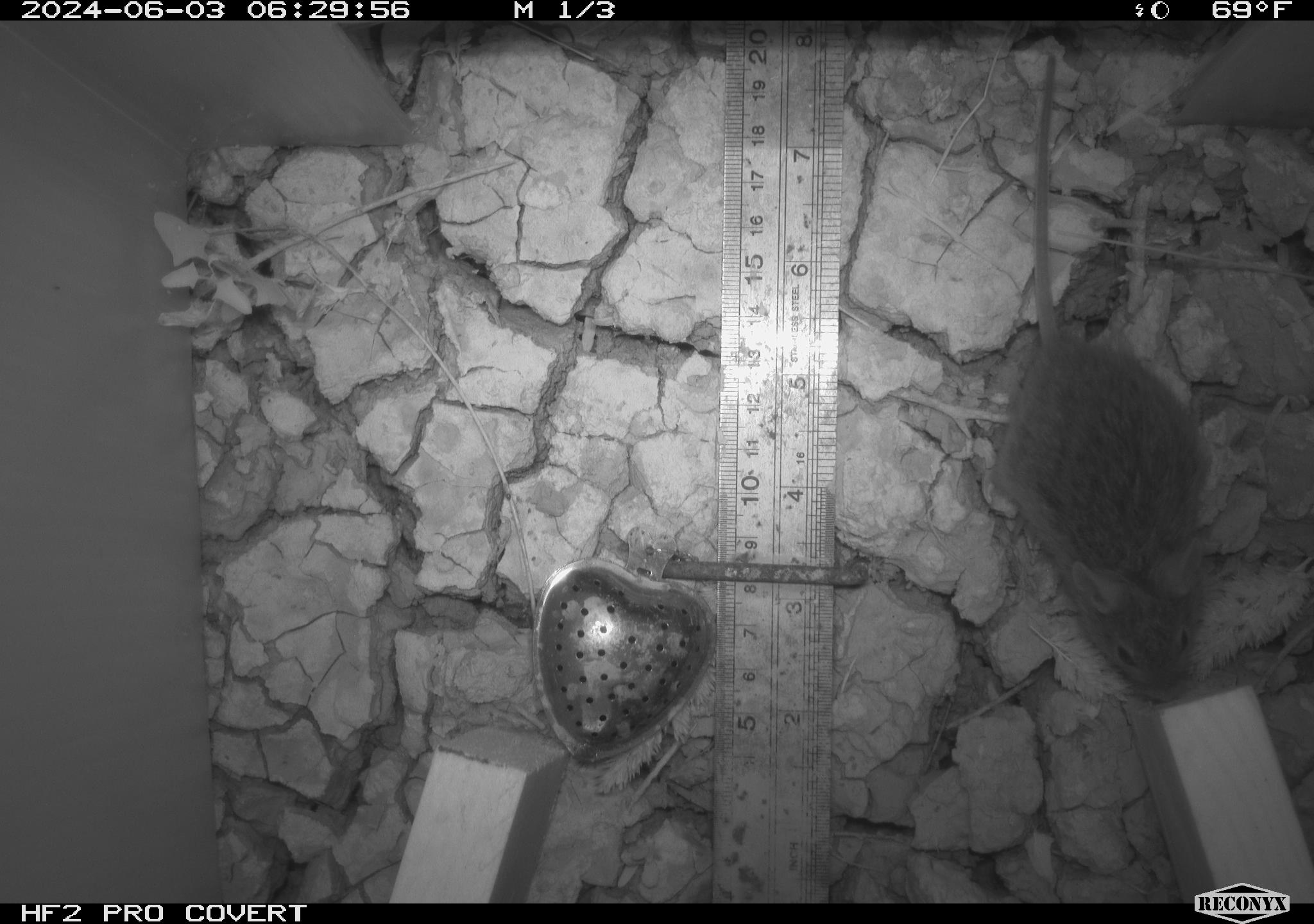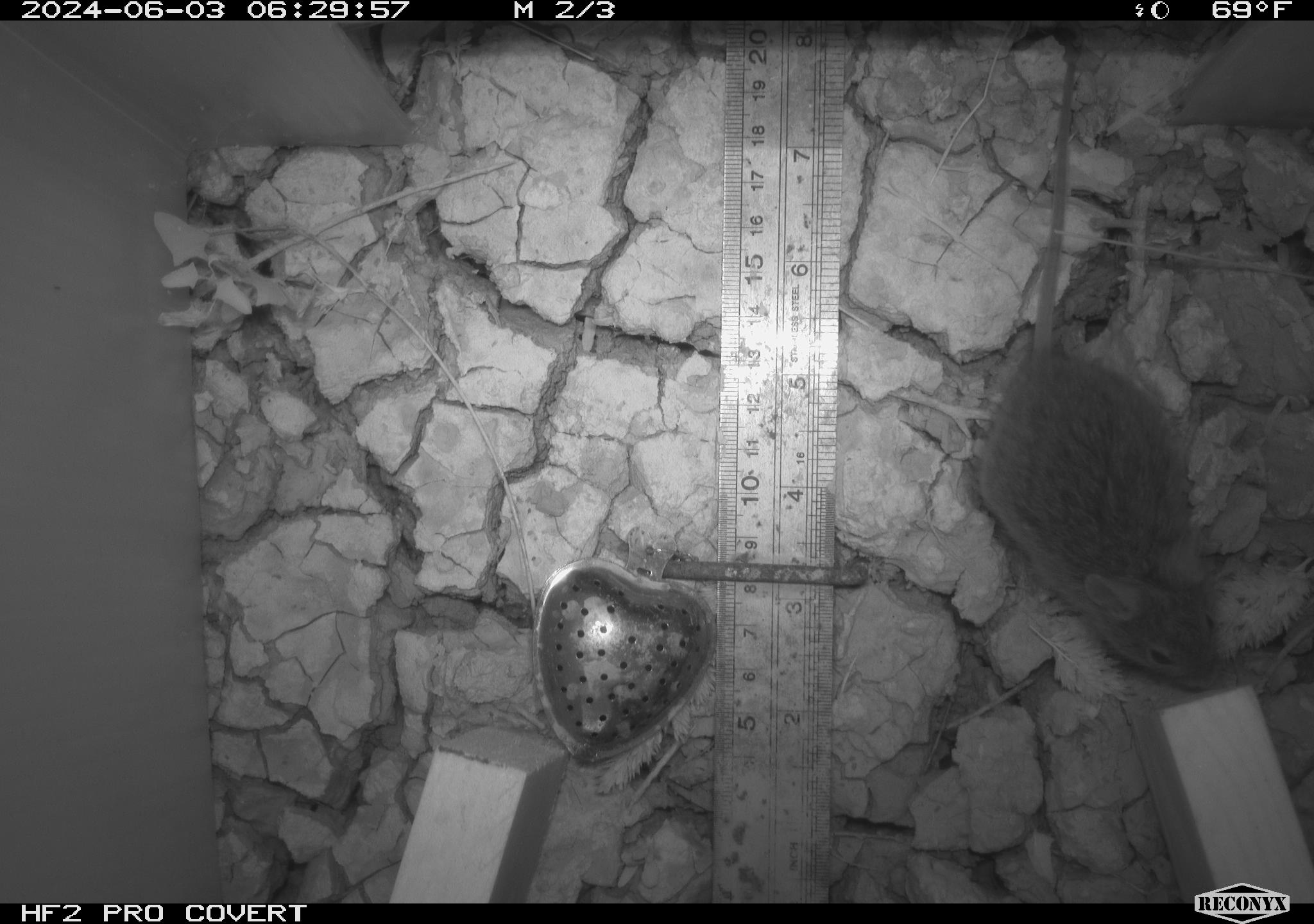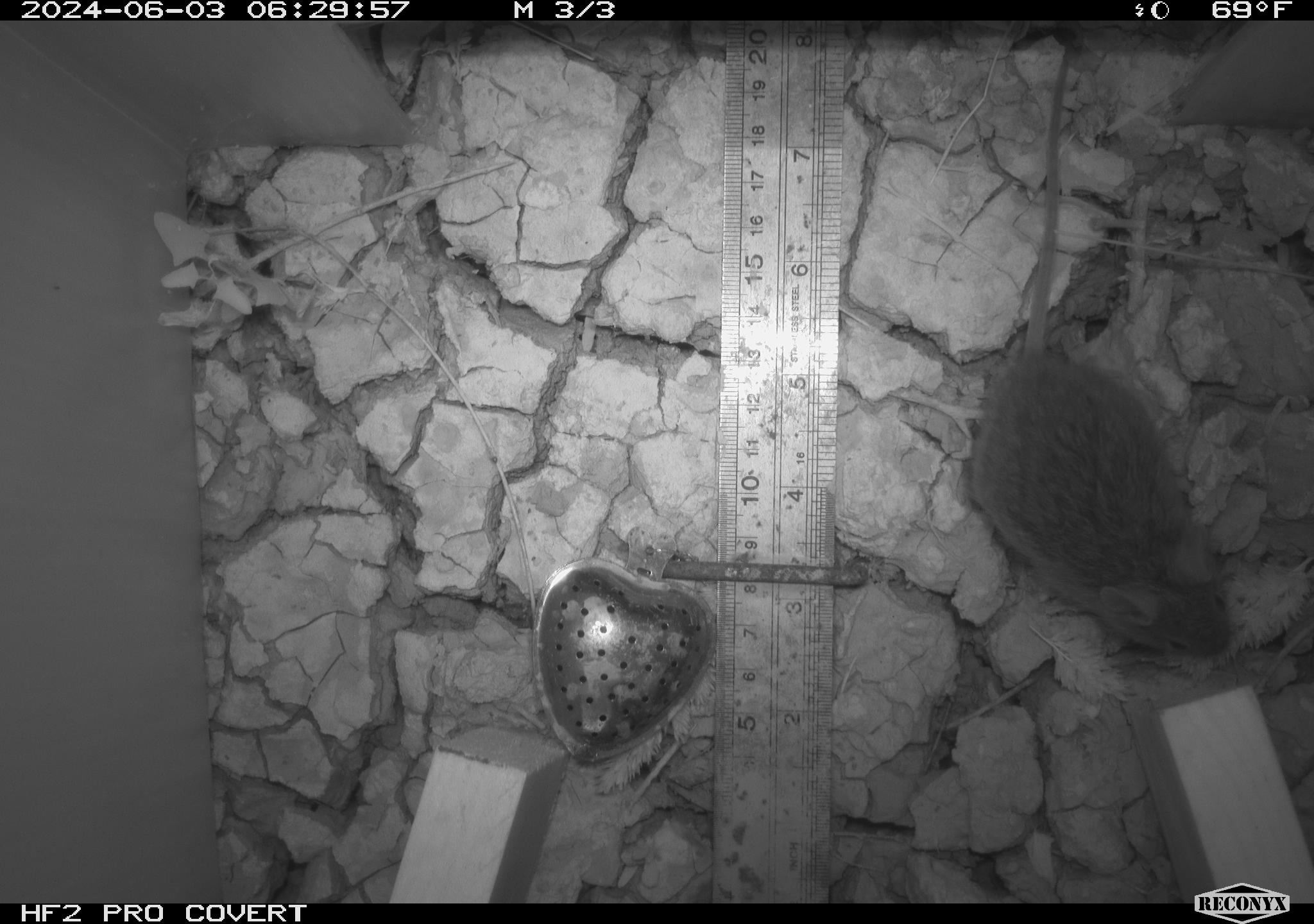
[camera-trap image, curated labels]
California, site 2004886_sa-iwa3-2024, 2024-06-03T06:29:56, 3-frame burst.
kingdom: Animalia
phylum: Chordata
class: Mammalia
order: Rodentia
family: Cricetidae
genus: Sigmodon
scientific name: Sigmodon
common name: cotton rat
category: sigmodon species